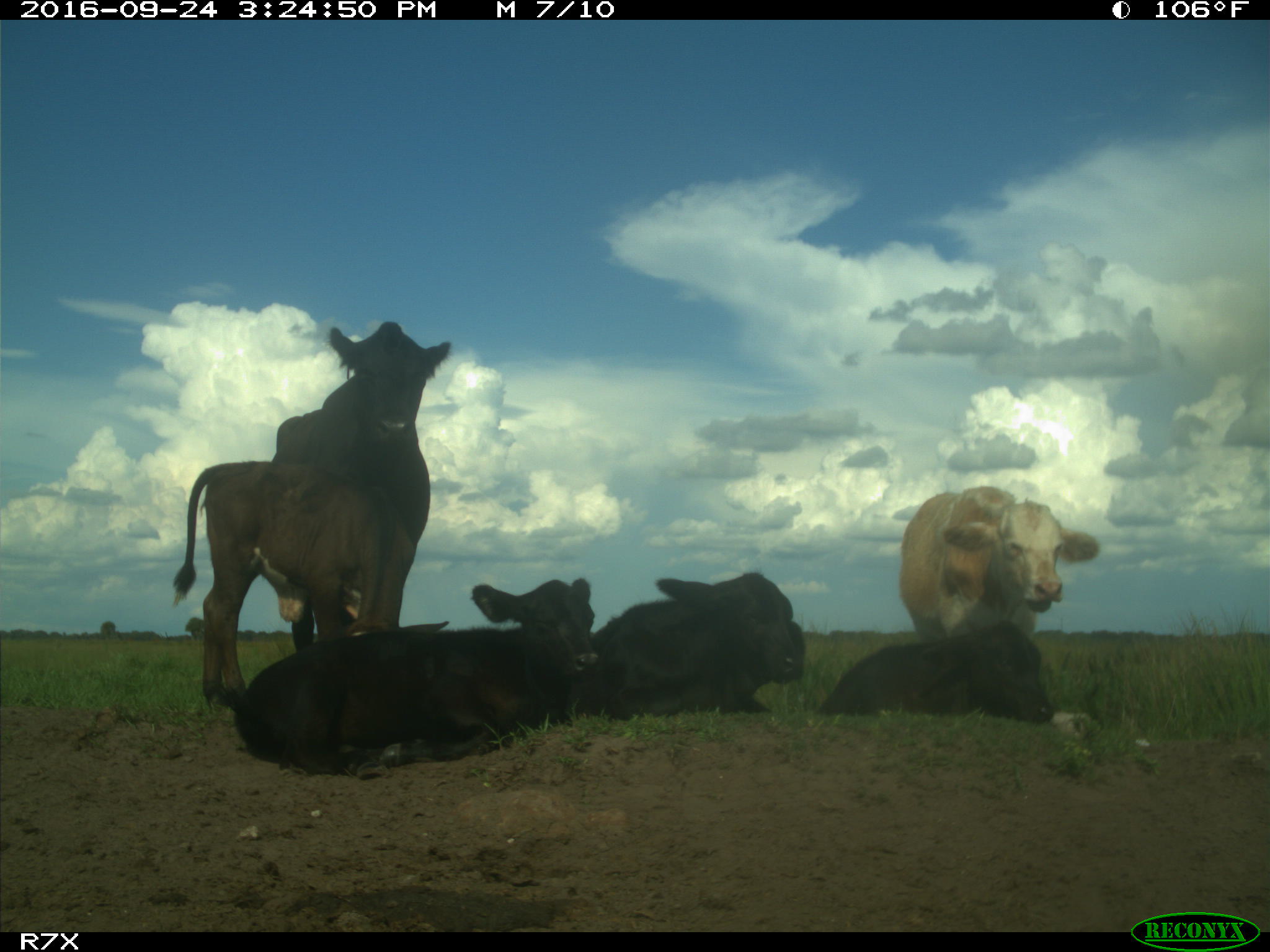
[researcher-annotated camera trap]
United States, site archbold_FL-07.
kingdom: Animalia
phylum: Chordata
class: Mammalia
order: Artiodactyla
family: Bovidae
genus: Bos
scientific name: Bos taurus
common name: domestic cow